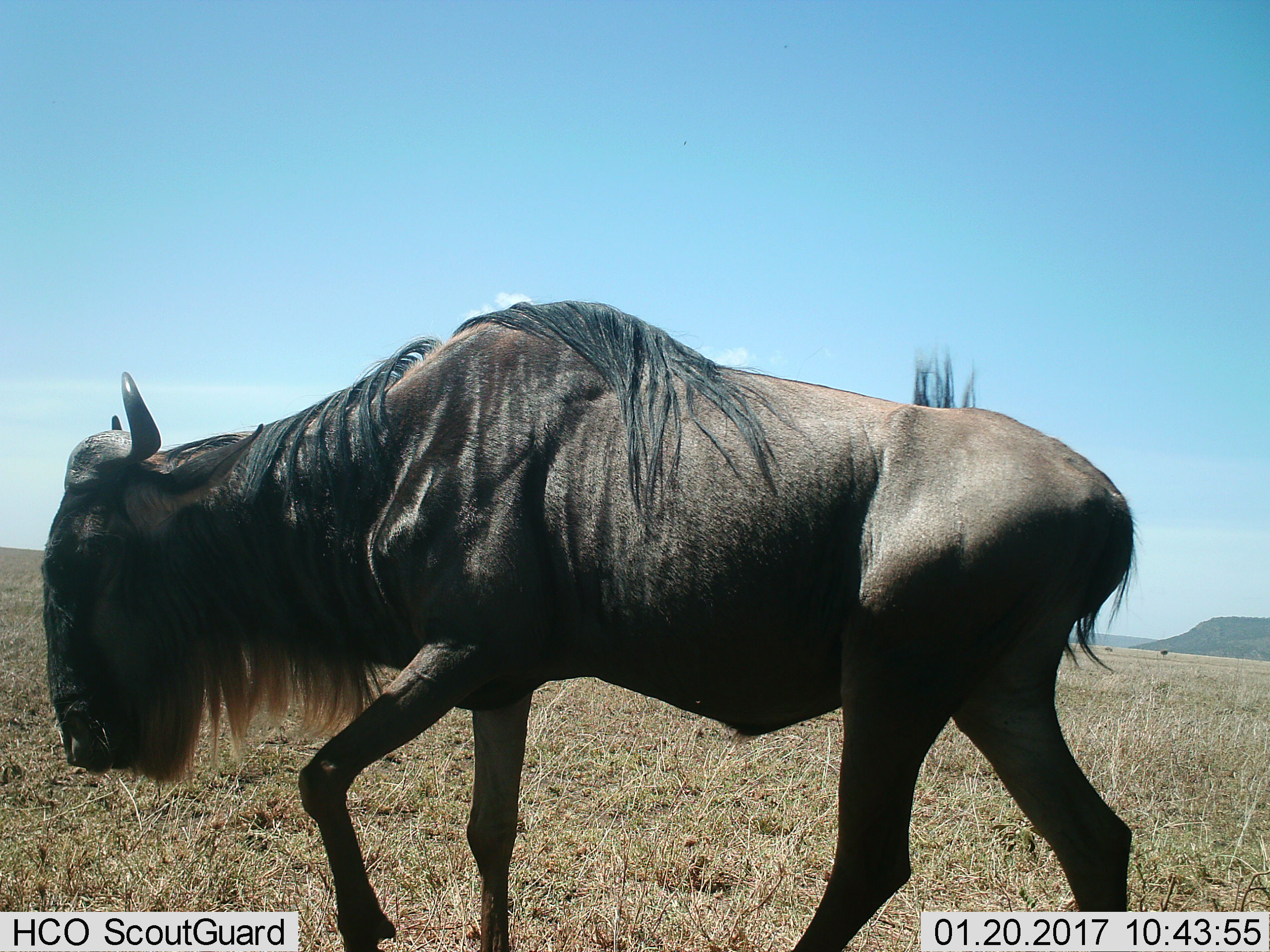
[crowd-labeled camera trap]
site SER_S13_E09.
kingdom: Animalia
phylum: Chordata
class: Mammalia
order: Artiodactyla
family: Bovidae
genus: Connochaetes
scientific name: Connochaetes taurinus taurinus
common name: blue wildebeest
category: wildebeestblue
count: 1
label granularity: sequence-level